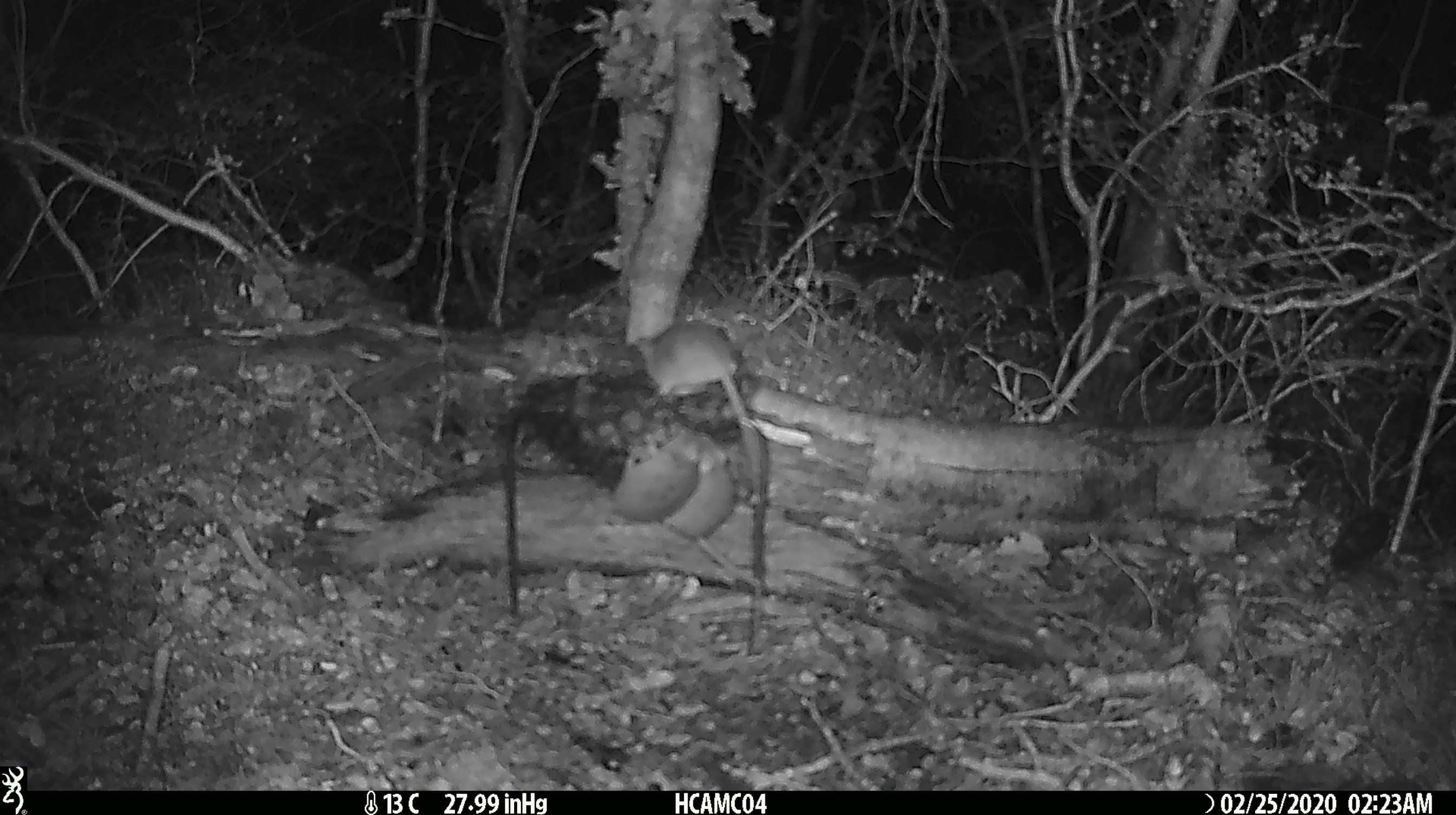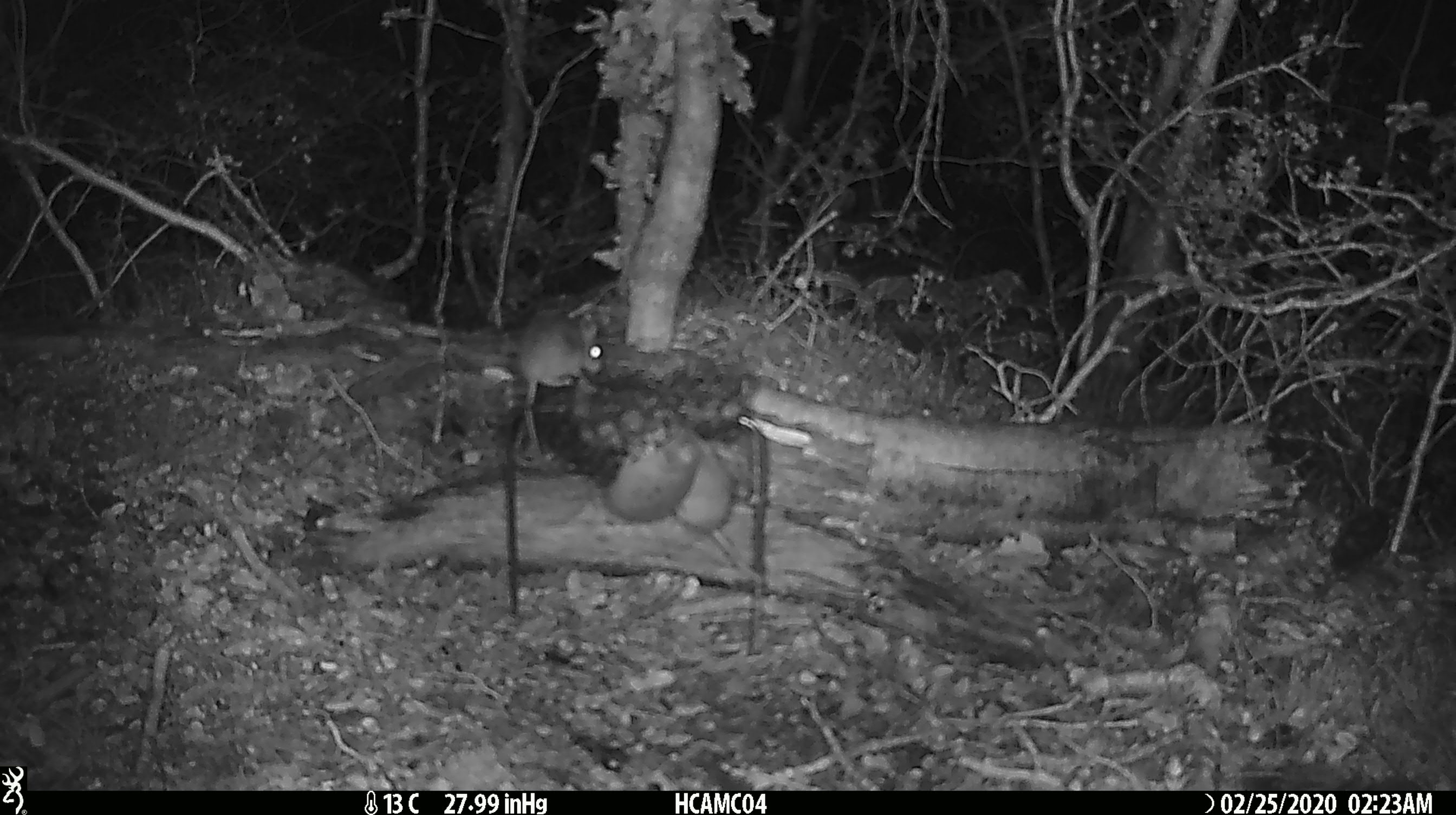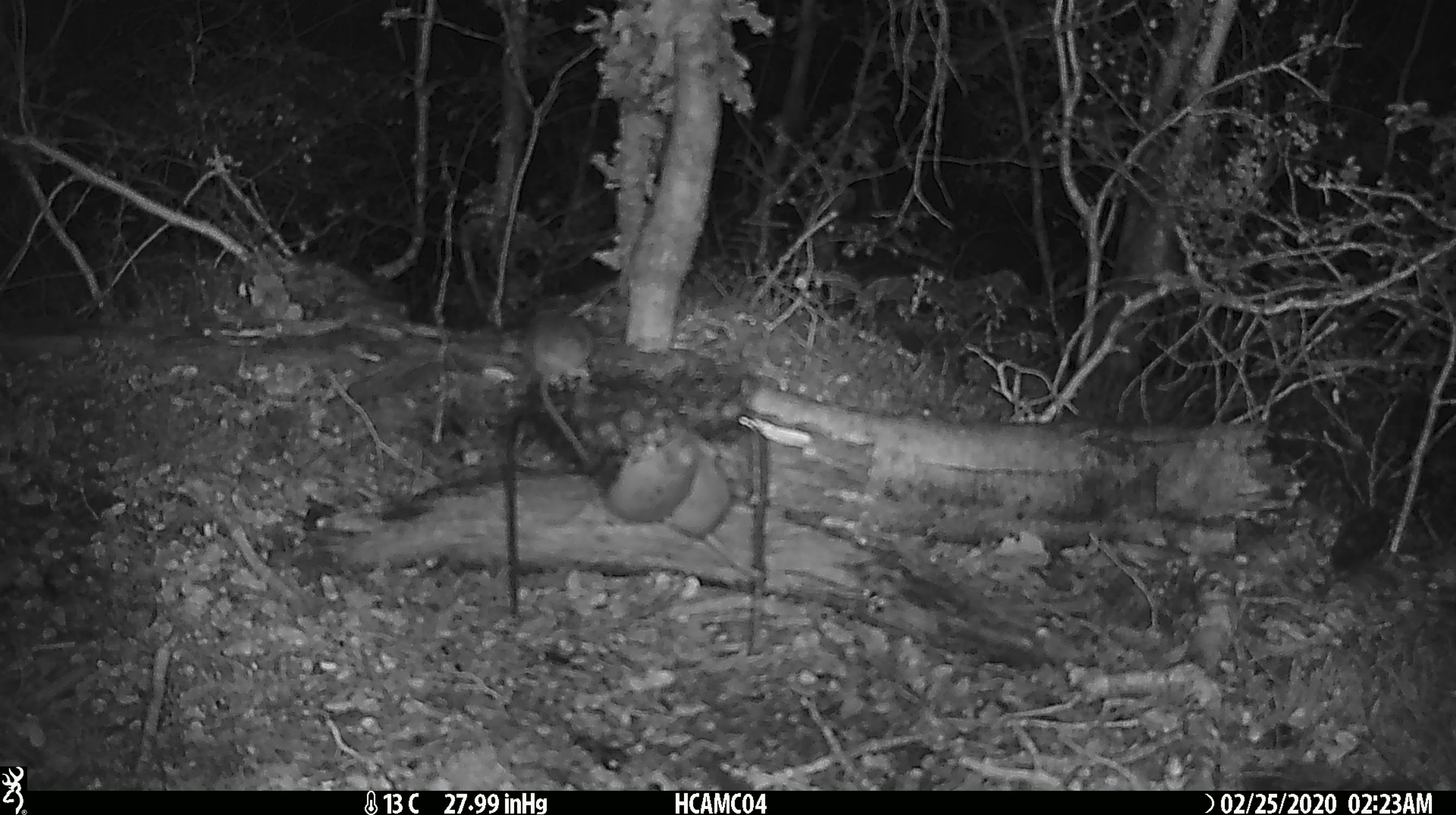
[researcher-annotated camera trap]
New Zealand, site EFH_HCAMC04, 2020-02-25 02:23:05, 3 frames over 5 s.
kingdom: Animalia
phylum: Chordata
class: Mammalia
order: Rodentia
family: Muridae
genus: Mus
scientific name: Mus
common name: mouse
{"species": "mouse (Mus)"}